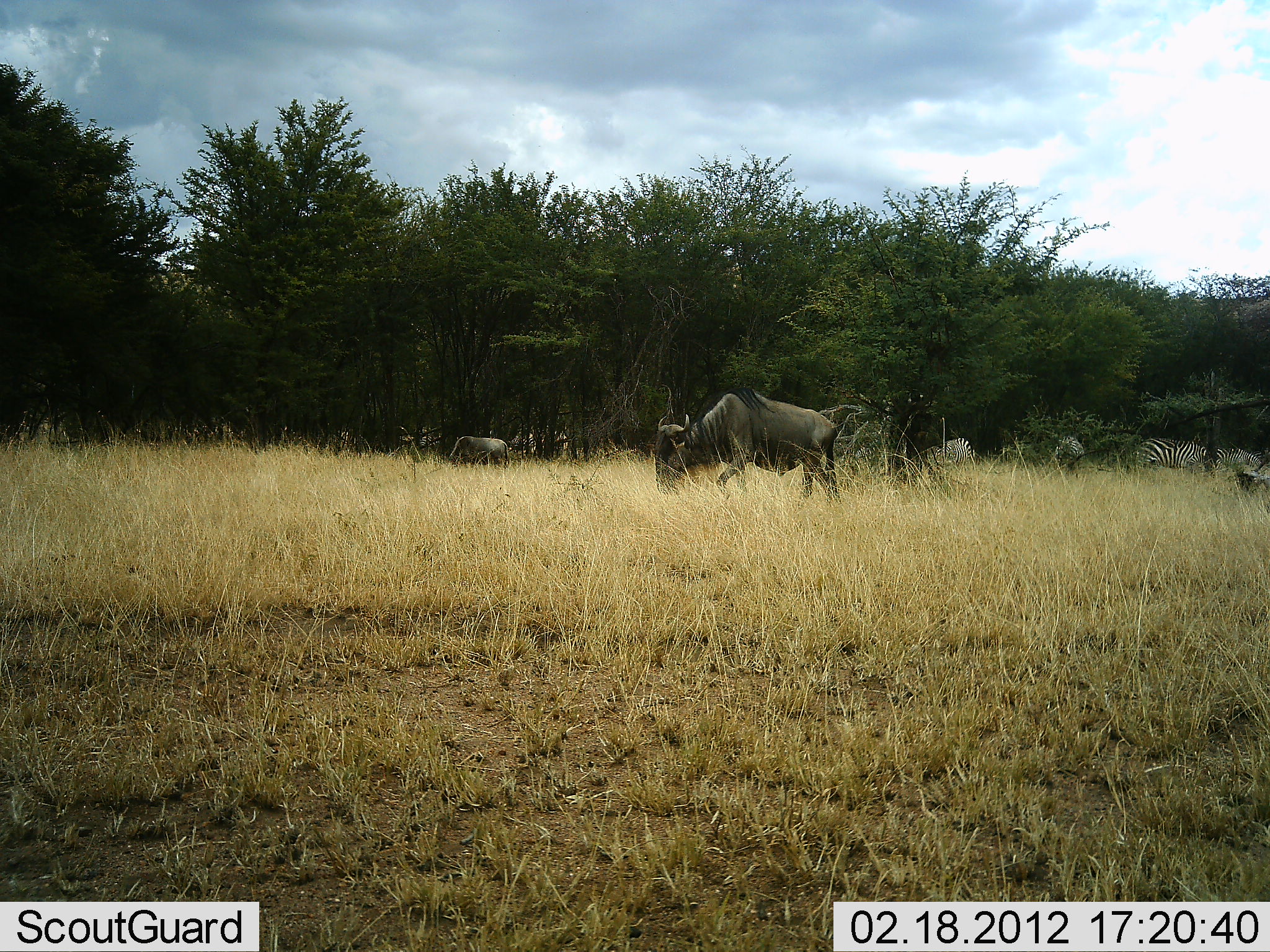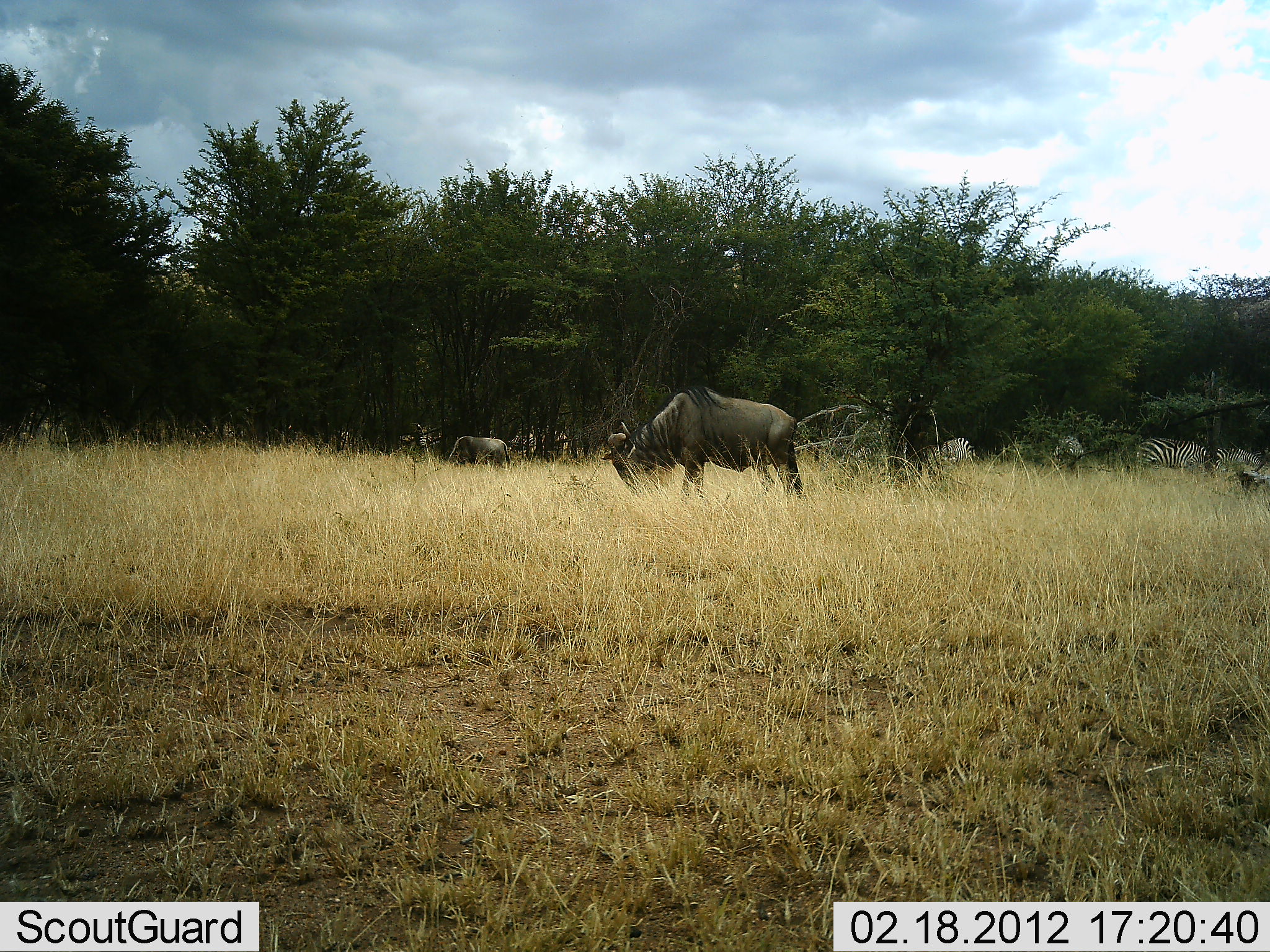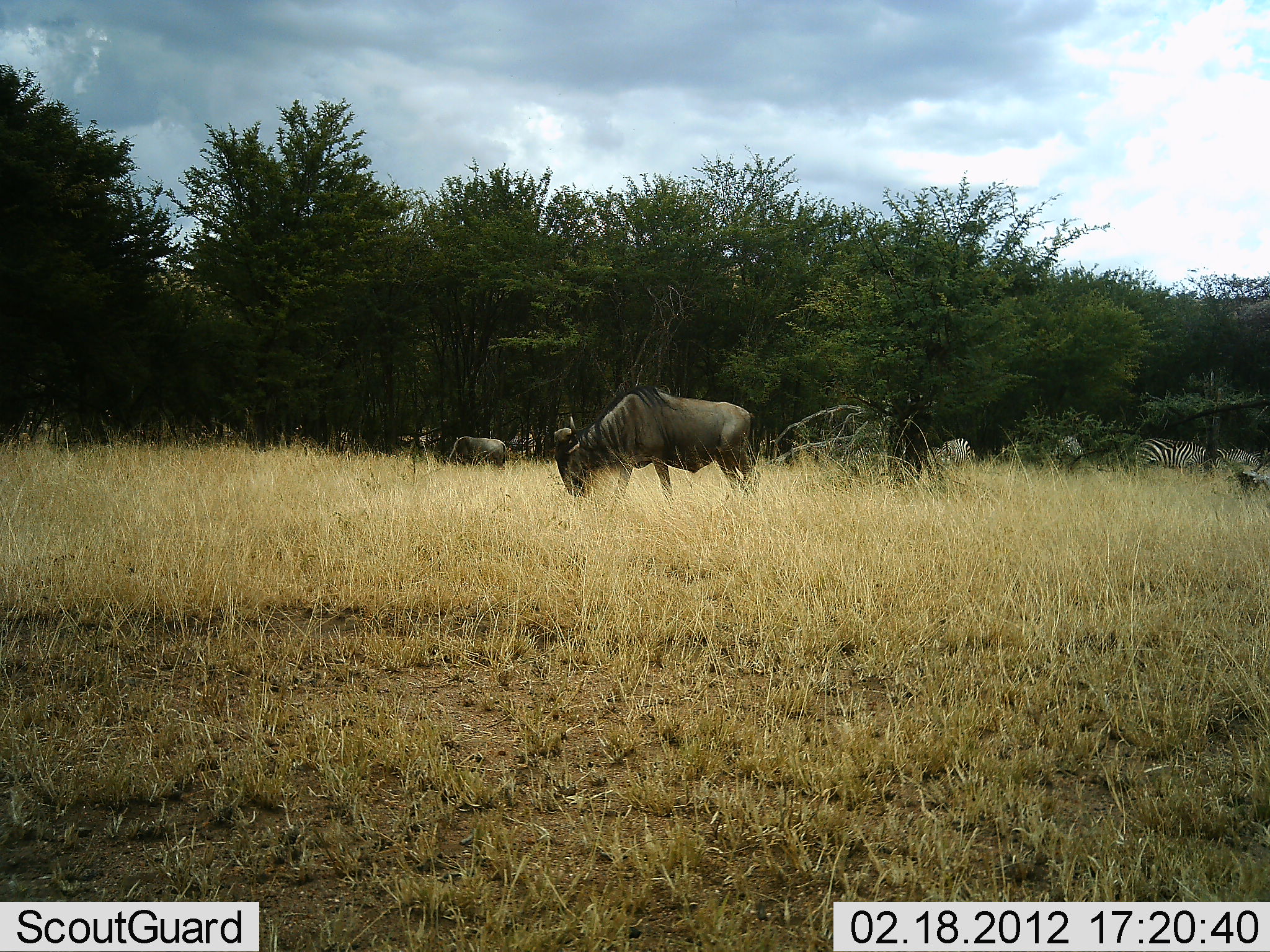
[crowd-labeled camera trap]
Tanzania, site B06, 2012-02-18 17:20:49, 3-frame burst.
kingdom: Animalia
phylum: Chordata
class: Mammalia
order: Artiodactyla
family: Bovidae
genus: Connochaetes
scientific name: Connochaetes taurinus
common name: blue wildebeest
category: wildebeest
Wildebeest (blue wildebeest) (Connochaetes taurinus), count 2. Behavior (volunteer vote fractions): standing 35%, resting 0%, moving 53%, interacting 0%. Young present (vote fraction): 0%. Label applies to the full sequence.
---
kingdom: Animalia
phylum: Chordata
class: Mammalia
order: Perissodactyla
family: Equidae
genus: Equus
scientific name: Equus quagga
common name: plains zebra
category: zebra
Zebra (plains zebra) (Equus quagga), count 4. Behavior (volunteer vote fractions): standing 43%, resting 0%, moving 0%, interacting 0%. Young present (vote fraction): 0%. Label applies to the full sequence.